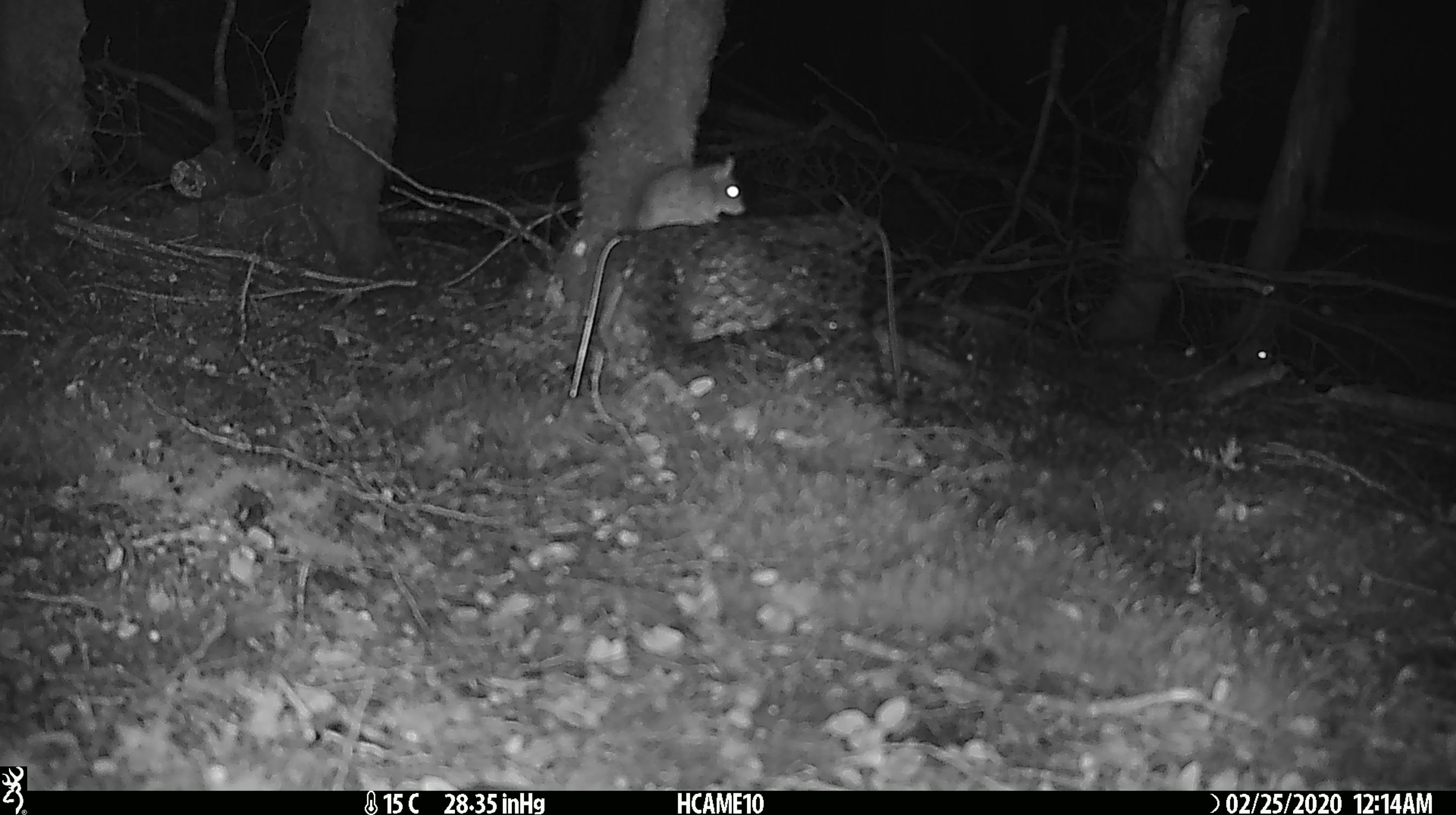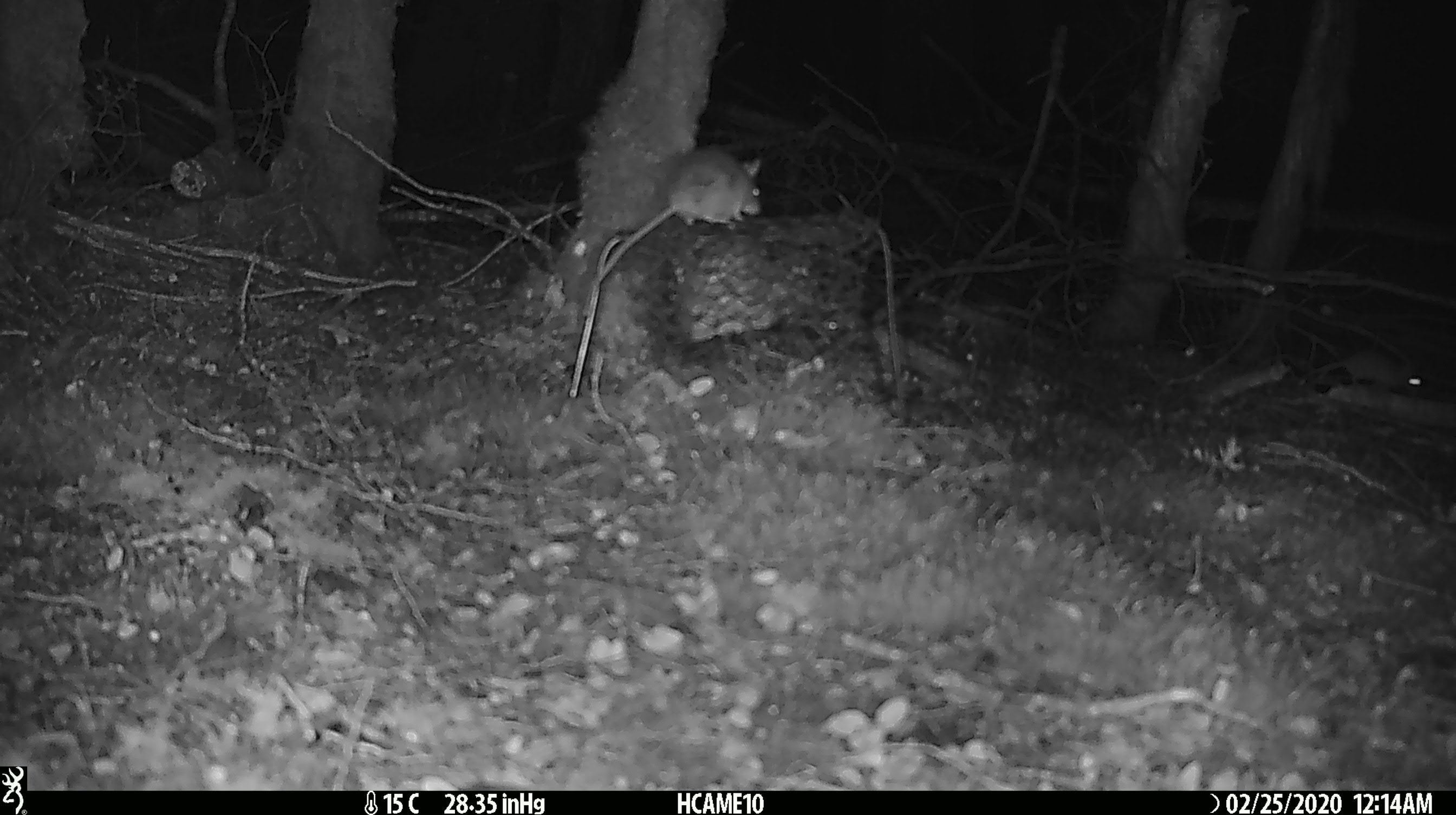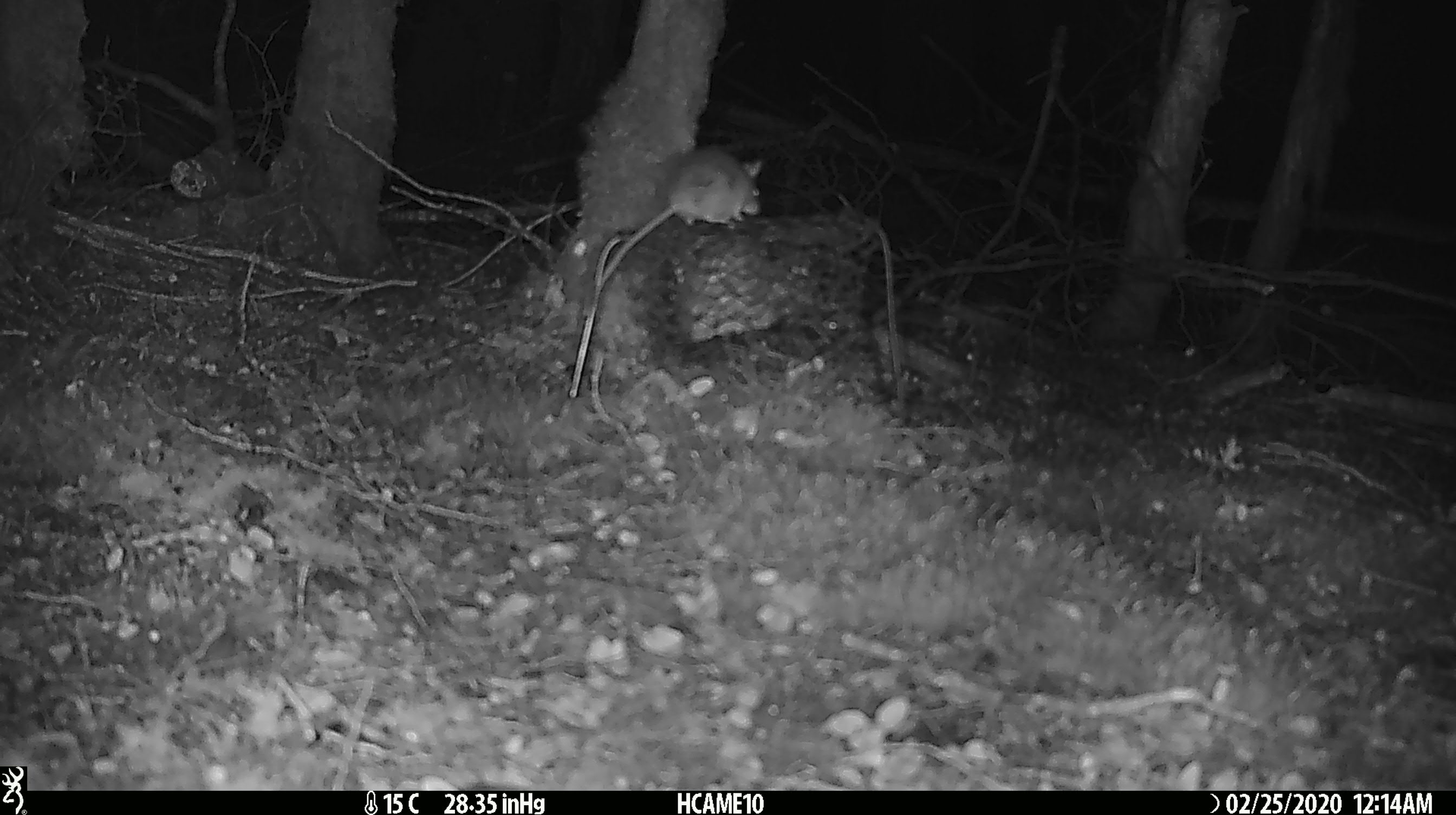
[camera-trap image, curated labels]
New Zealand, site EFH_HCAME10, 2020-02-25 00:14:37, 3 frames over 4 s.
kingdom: Animalia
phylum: Chordata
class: Mammalia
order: Rodentia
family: Muridae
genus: Mus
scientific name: Mus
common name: mouse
Mouse (Mus).